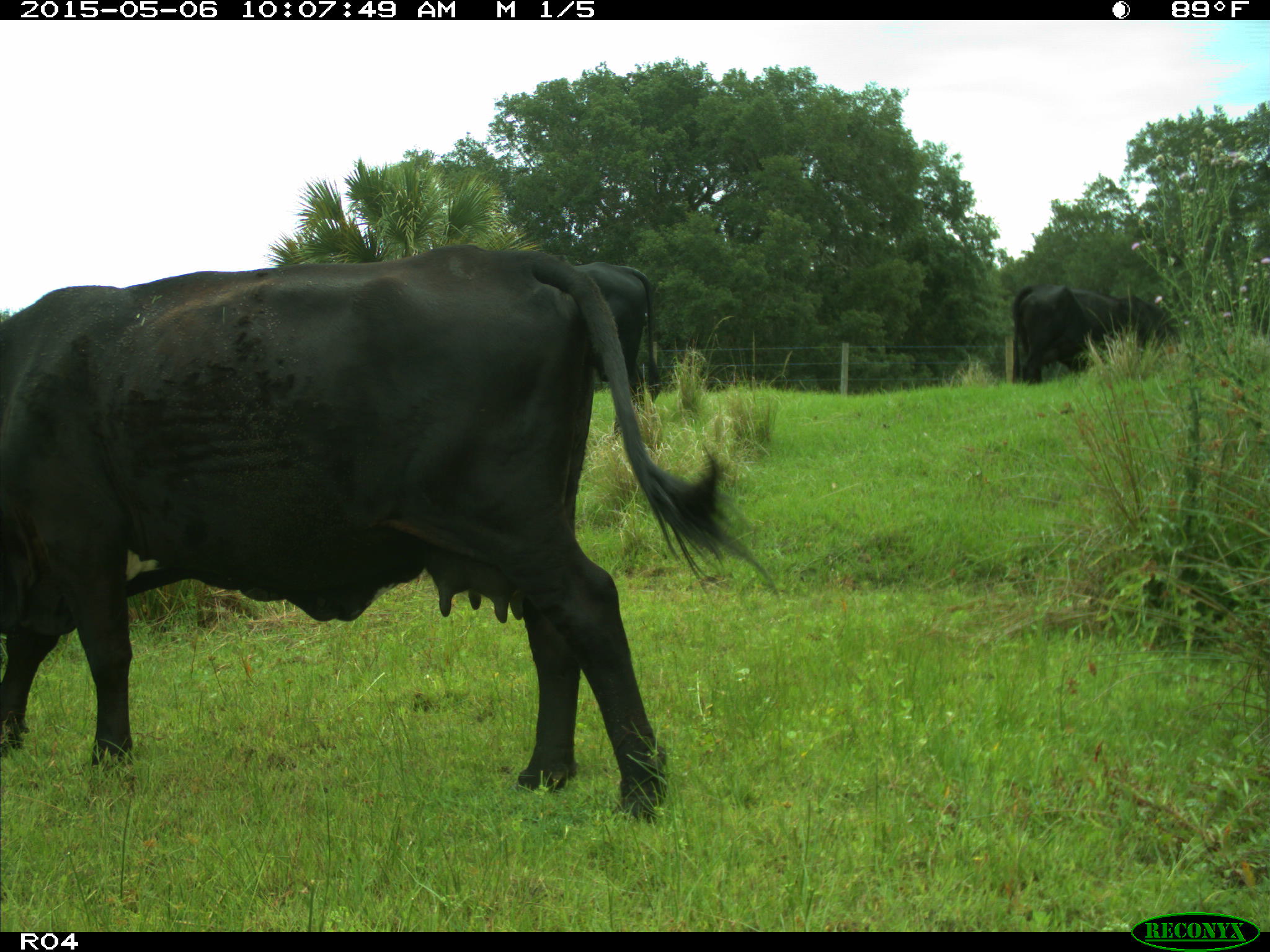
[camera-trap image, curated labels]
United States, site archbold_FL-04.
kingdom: Animalia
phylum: Chordata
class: Mammalia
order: Artiodactyla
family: Bovidae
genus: Bos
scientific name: Bos taurus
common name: domestic cow